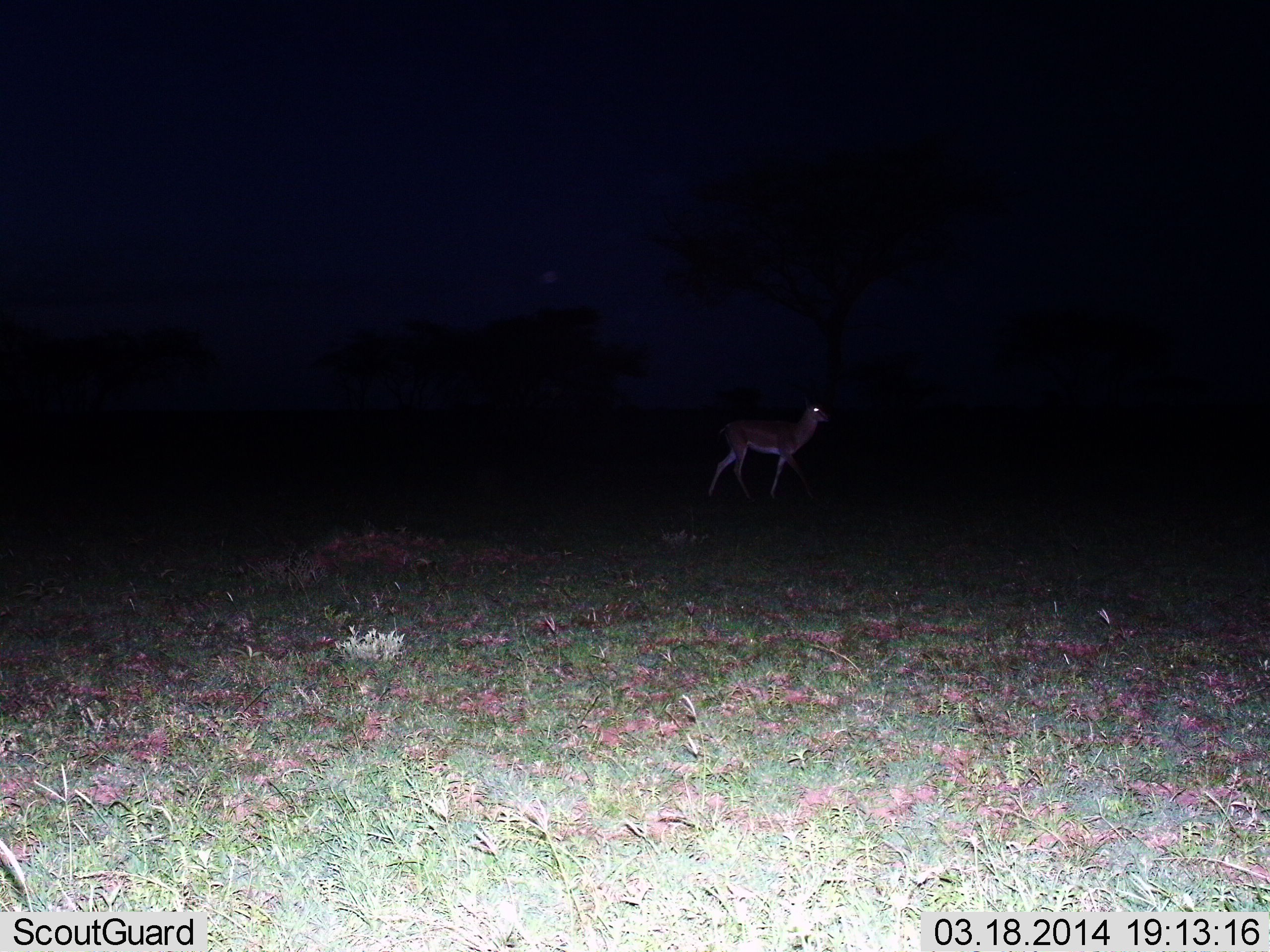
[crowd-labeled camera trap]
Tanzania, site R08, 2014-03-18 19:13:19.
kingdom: Animalia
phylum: Chordata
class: Mammalia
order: Artiodactyla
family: Bovidae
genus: Nanger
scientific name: Nanger granti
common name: grant's gazelle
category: gazellegrants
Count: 1.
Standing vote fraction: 56%.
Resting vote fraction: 0%.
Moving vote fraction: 44%.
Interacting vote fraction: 0%.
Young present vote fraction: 0%.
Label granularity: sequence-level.